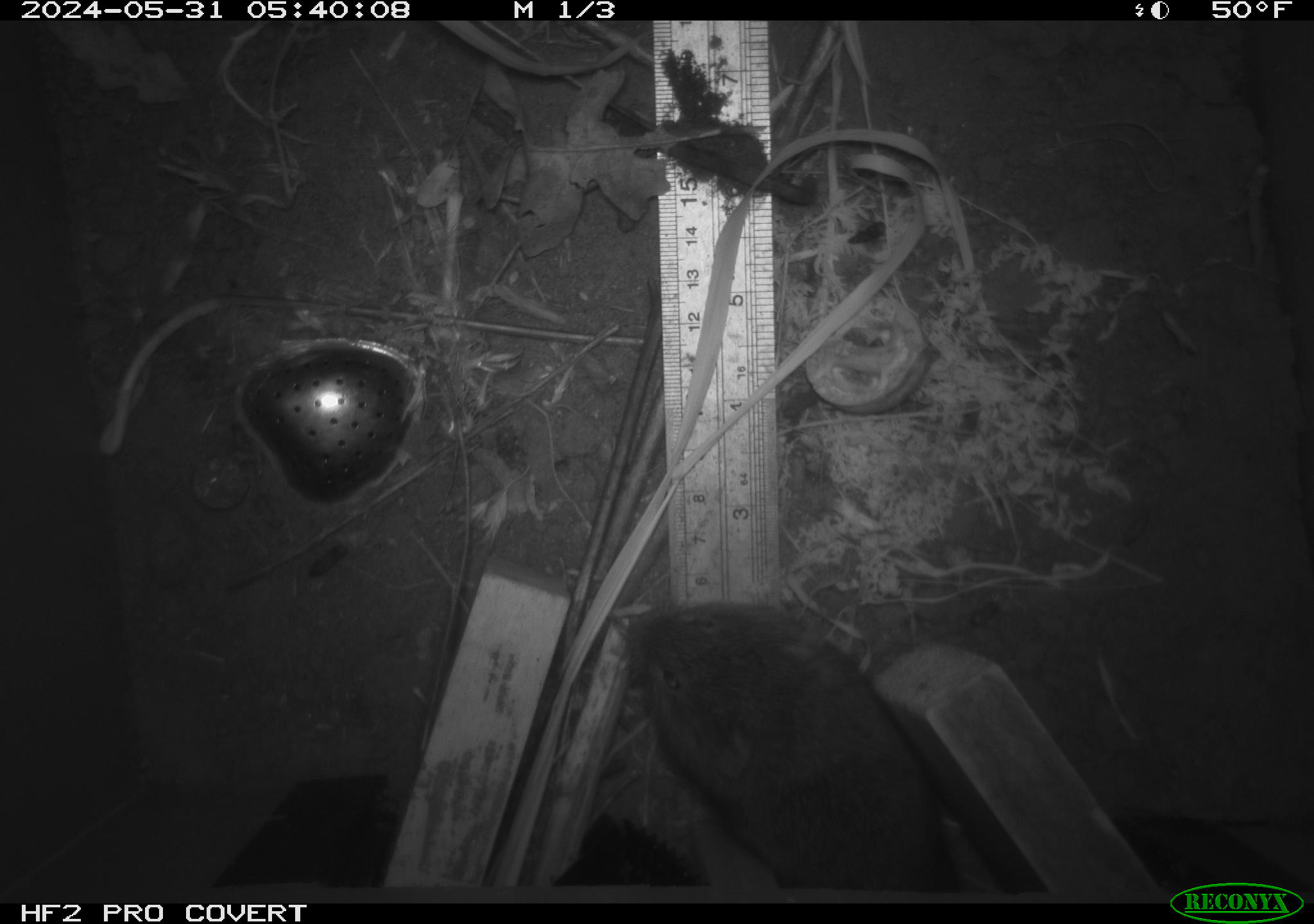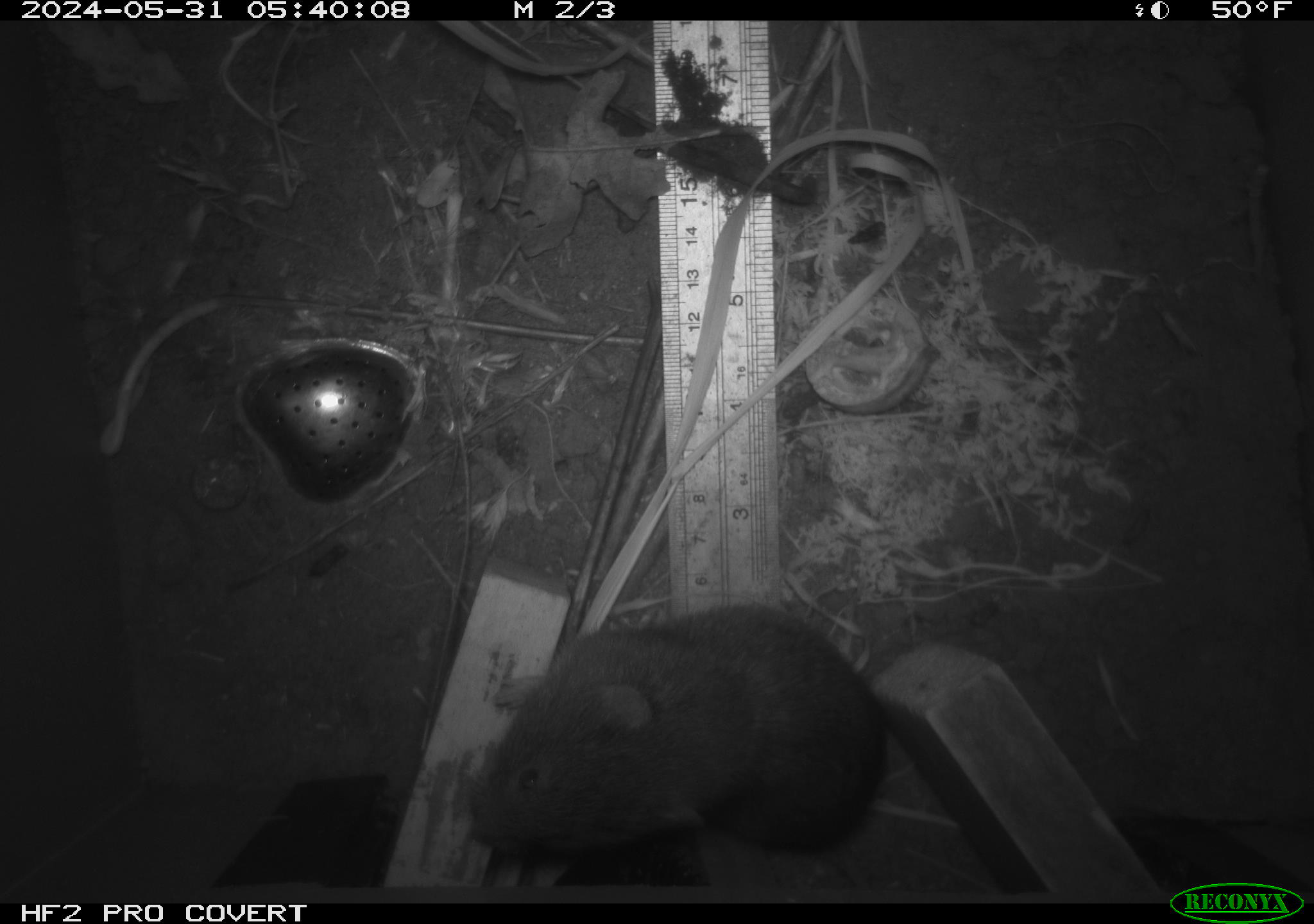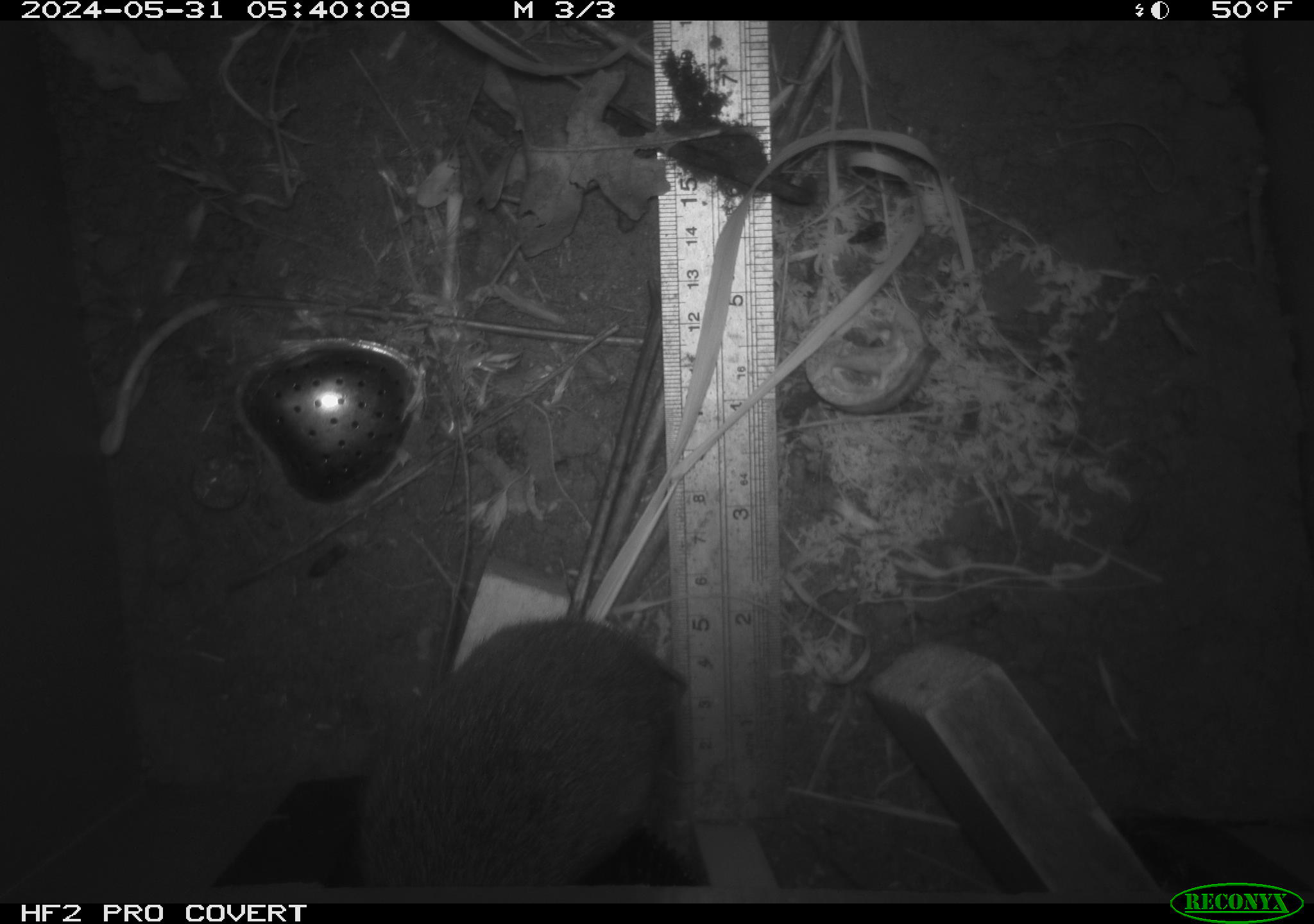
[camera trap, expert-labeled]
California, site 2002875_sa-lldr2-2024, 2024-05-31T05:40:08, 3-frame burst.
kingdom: Animalia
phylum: Chordata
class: Mammalia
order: Rodentia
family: Cricetidae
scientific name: Arvicolinae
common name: voles, lemmings, and muskrats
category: arvicolinae subfamily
Arvicolinae subfamily (voles, lemmings, and muskrats) (Arvicolinae).